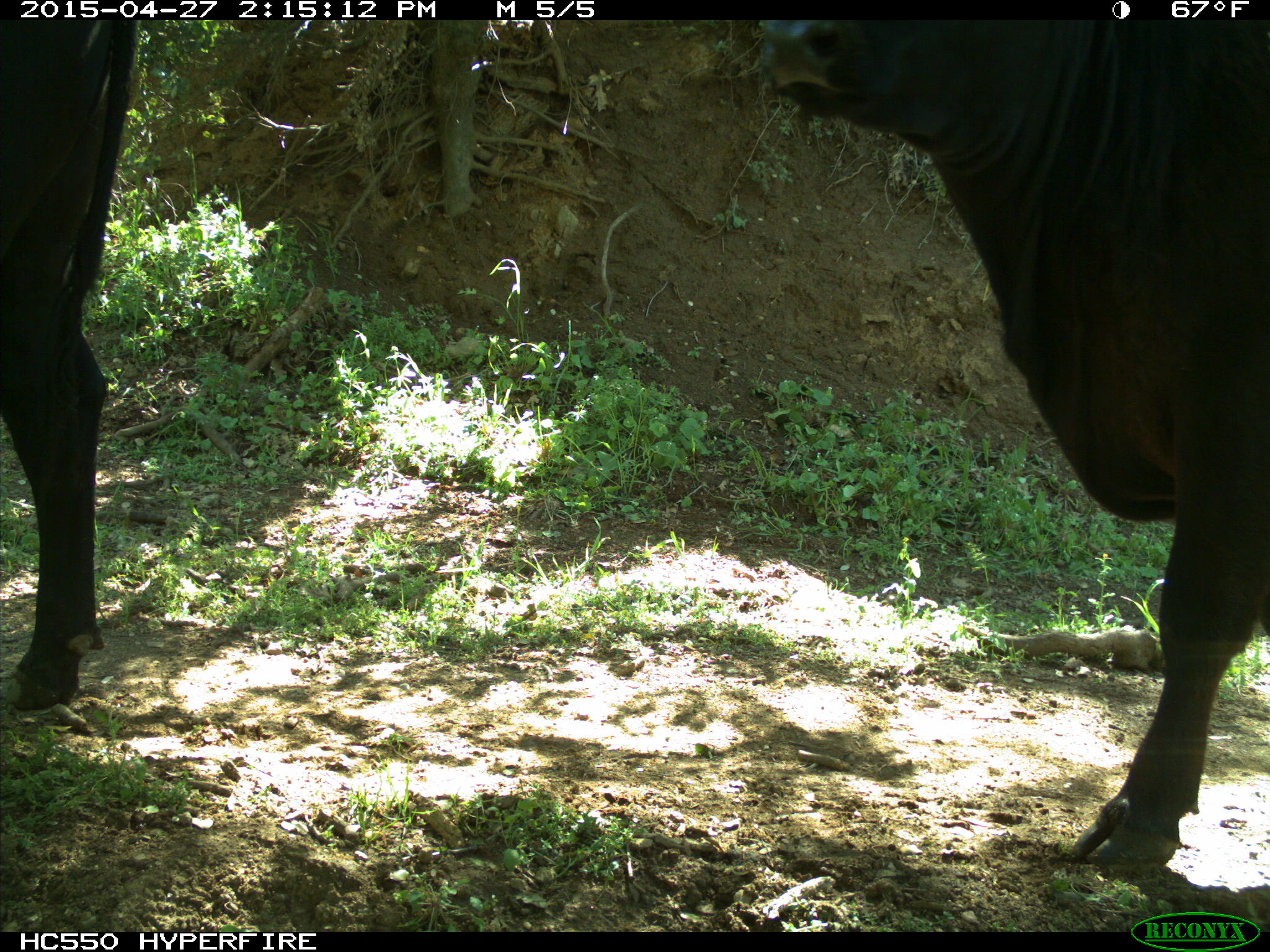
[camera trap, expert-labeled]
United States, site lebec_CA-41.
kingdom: Animalia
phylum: Chordata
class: Mammalia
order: Artiodactyla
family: Bovidae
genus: Bos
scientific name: Bos taurus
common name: domestic cow